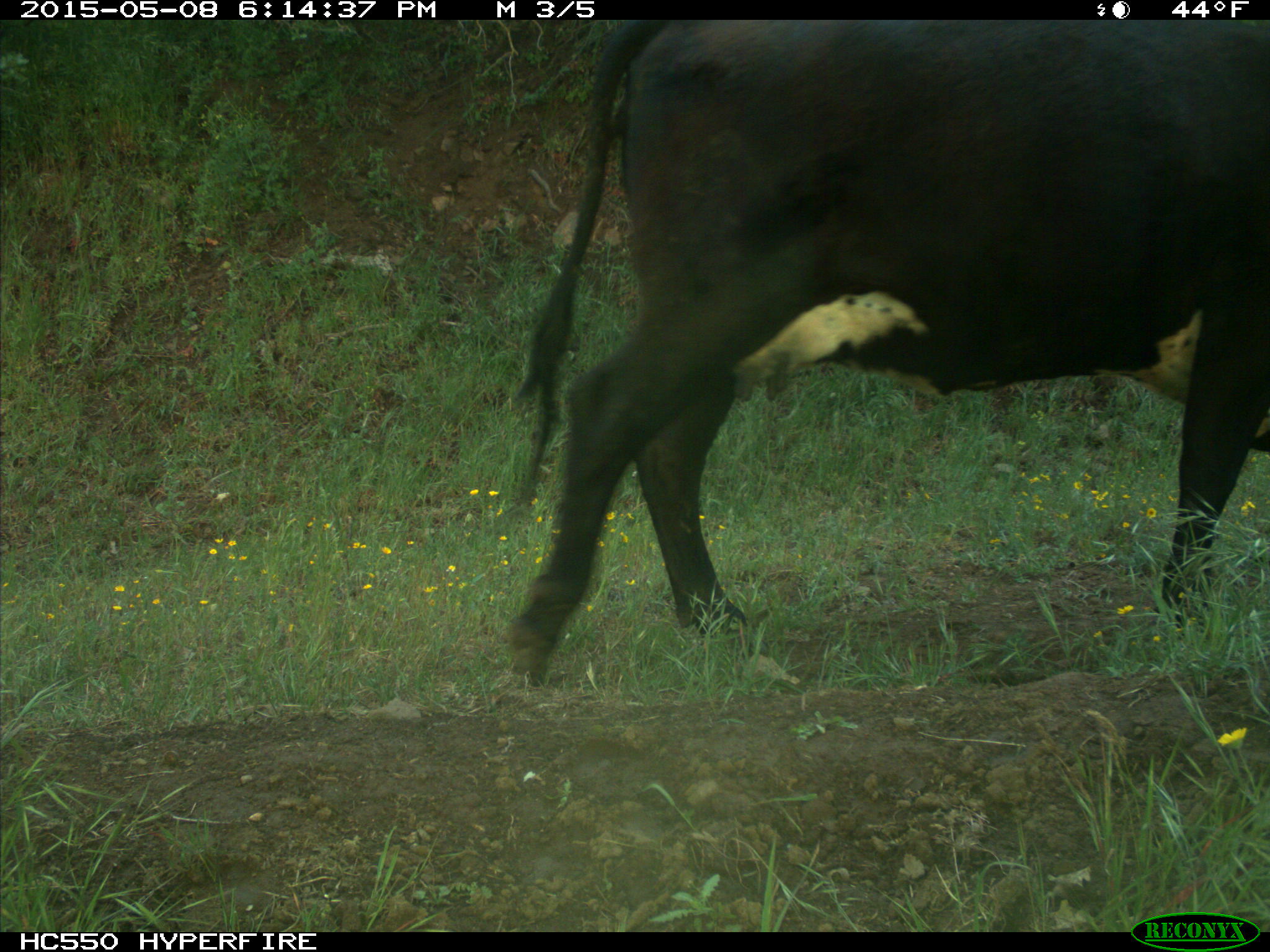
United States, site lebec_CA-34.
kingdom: Animalia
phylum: Chordata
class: Mammalia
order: Artiodactyla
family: Bovidae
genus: Bos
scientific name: Bos taurus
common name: domestic cow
Bos taurus (domestic cow).